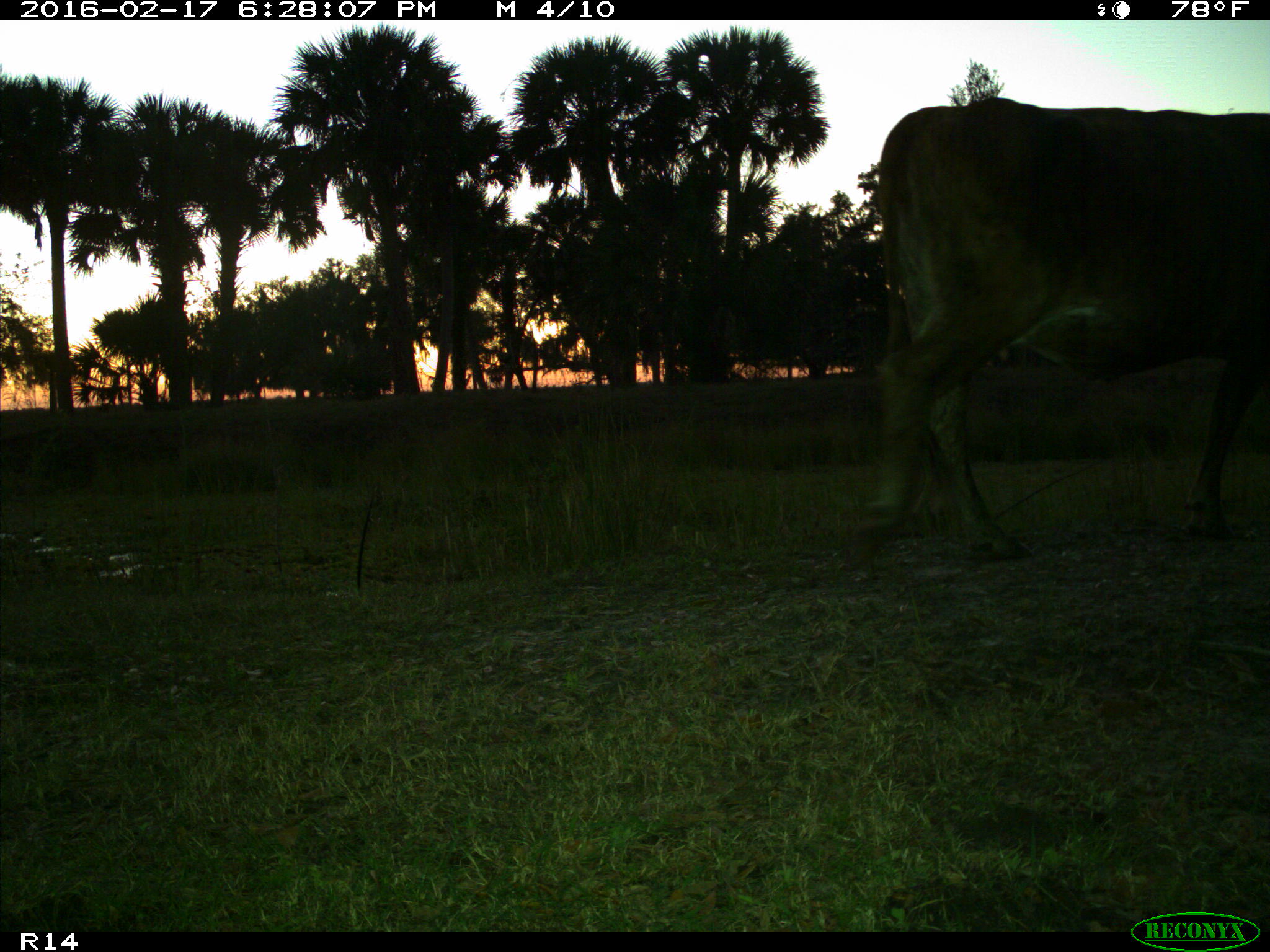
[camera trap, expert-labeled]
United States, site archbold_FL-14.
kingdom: Animalia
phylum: Chordata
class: Mammalia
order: Artiodactyla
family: Bovidae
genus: Bos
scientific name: Bos taurus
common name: domestic cow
Bos taurus (domestic cow).